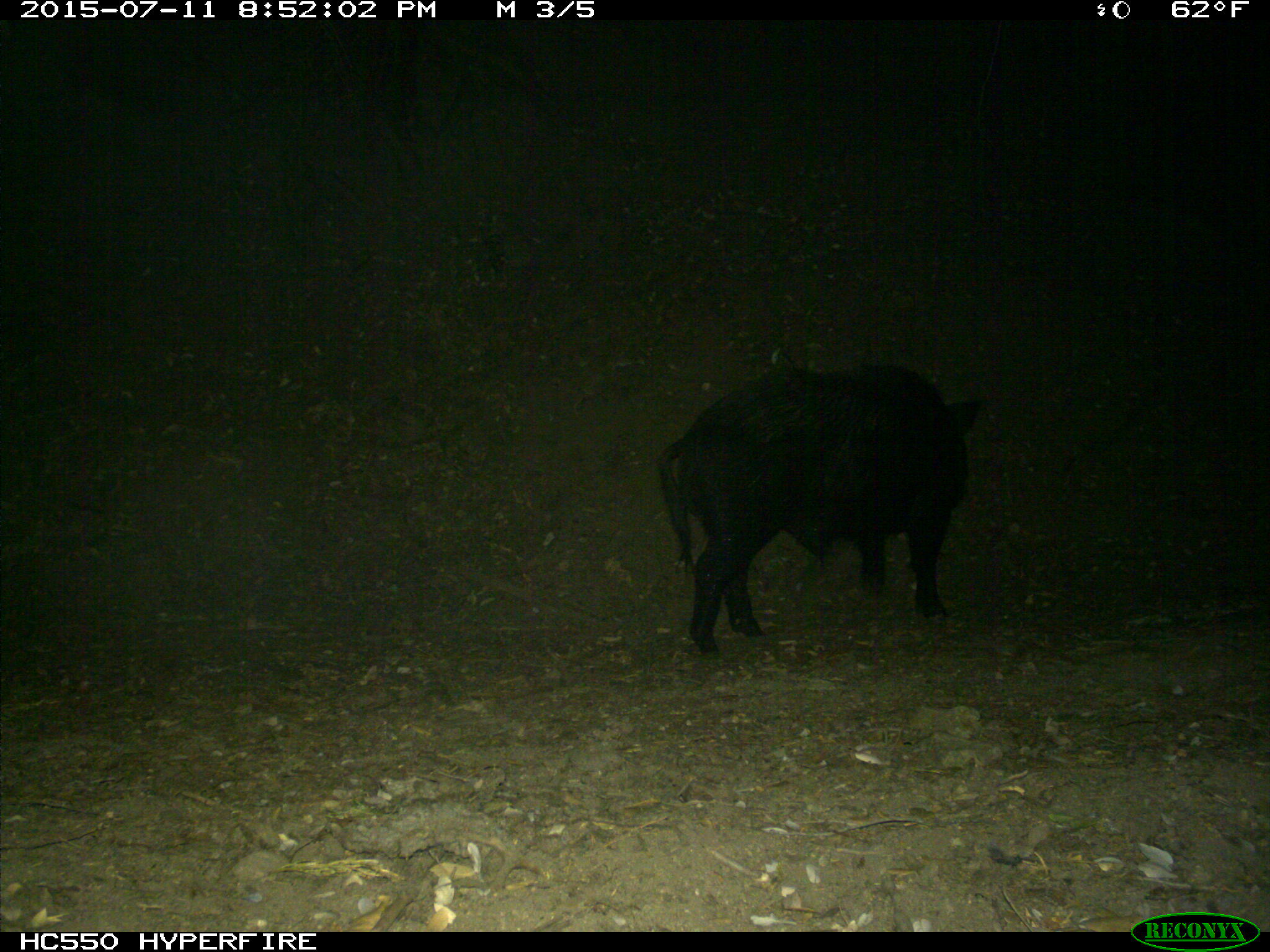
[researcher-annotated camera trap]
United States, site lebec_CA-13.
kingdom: Animalia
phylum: Chordata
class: Mammalia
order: Artiodactyla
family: Suidae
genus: Sus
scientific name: Sus scrofa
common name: wild boar